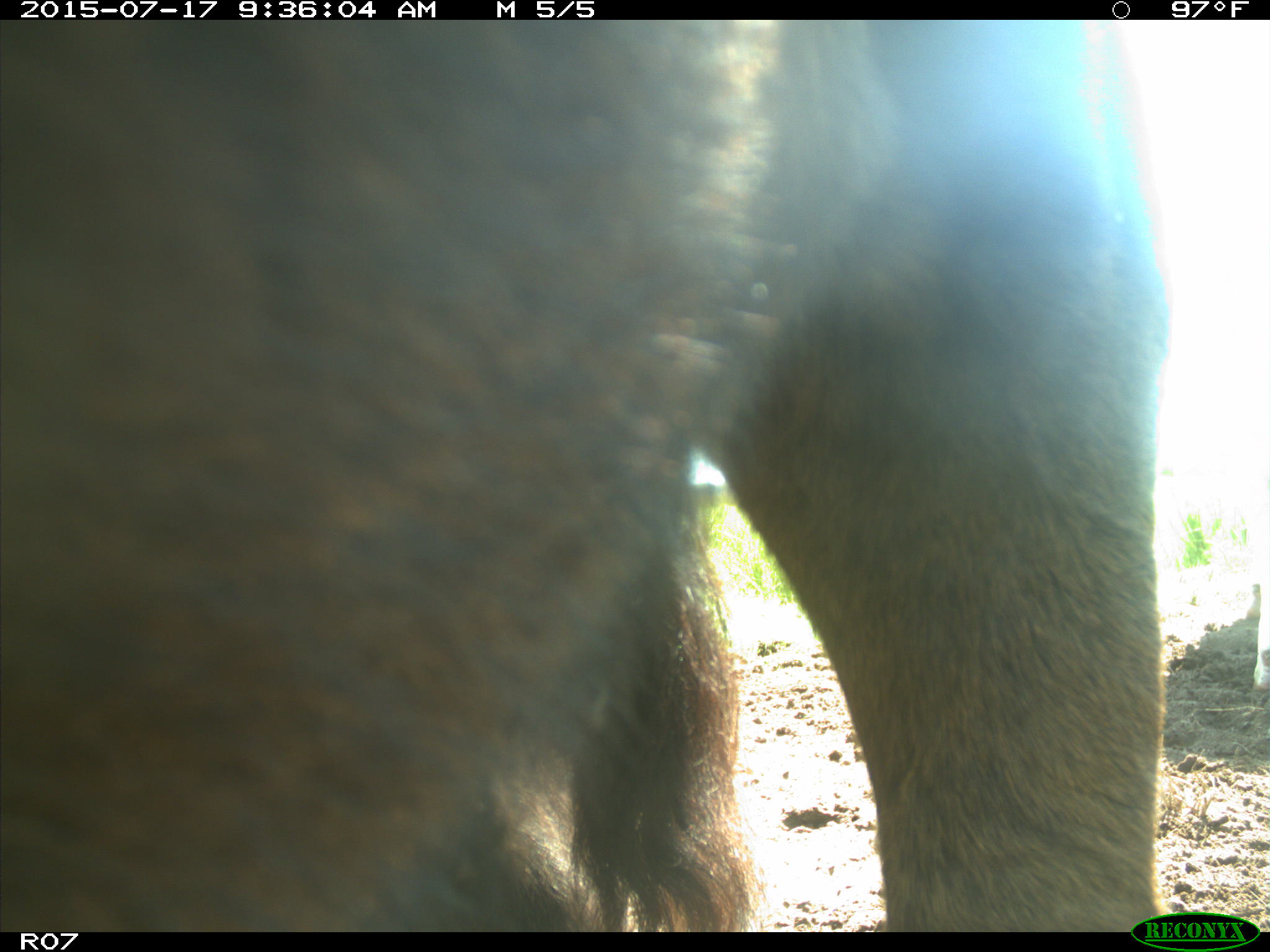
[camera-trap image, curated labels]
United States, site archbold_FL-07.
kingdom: Animalia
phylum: Chordata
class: Mammalia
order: Artiodactyla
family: Bovidae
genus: Bos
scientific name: Bos taurus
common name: domestic cow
Bos taurus (domestic cow).